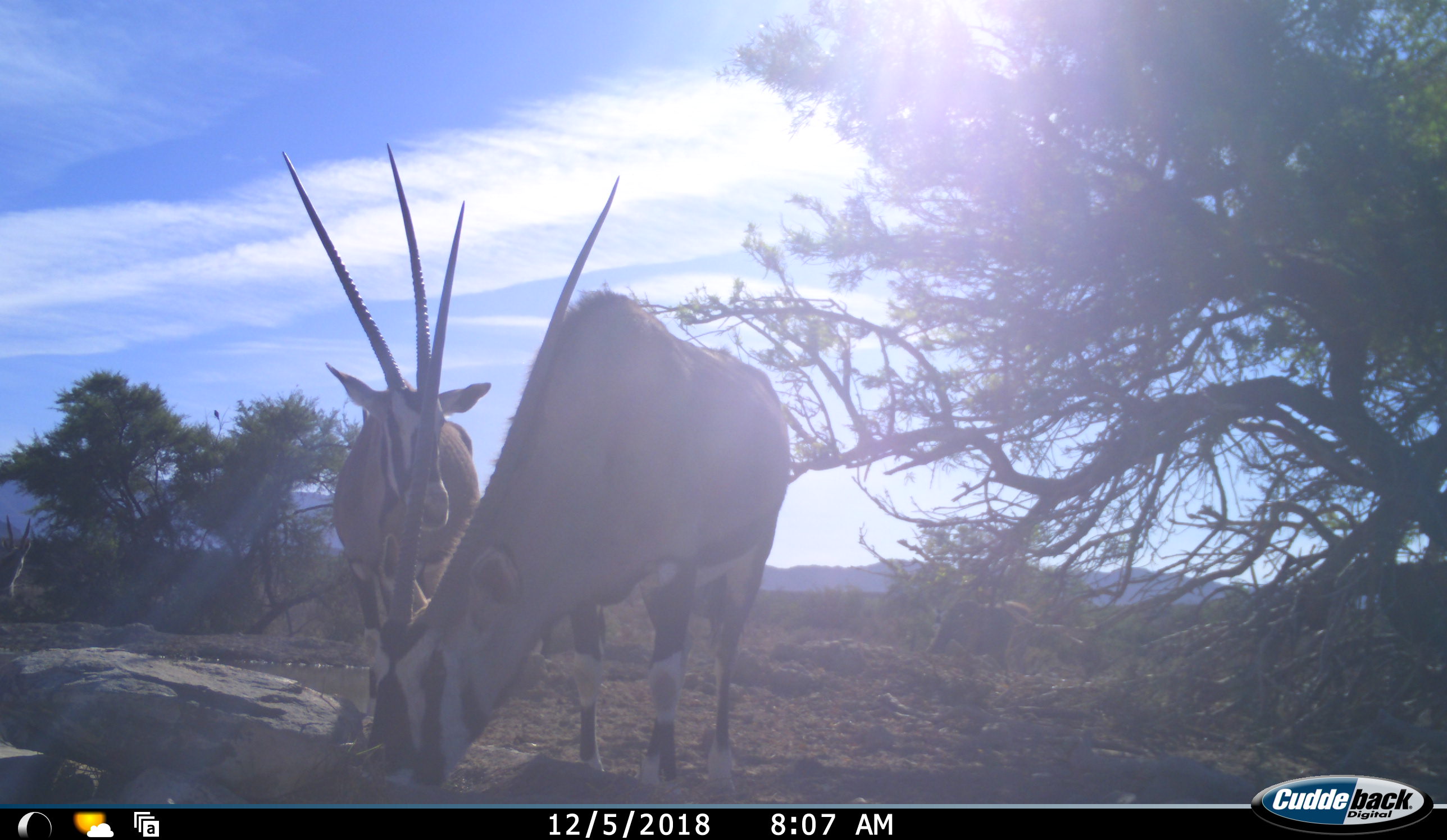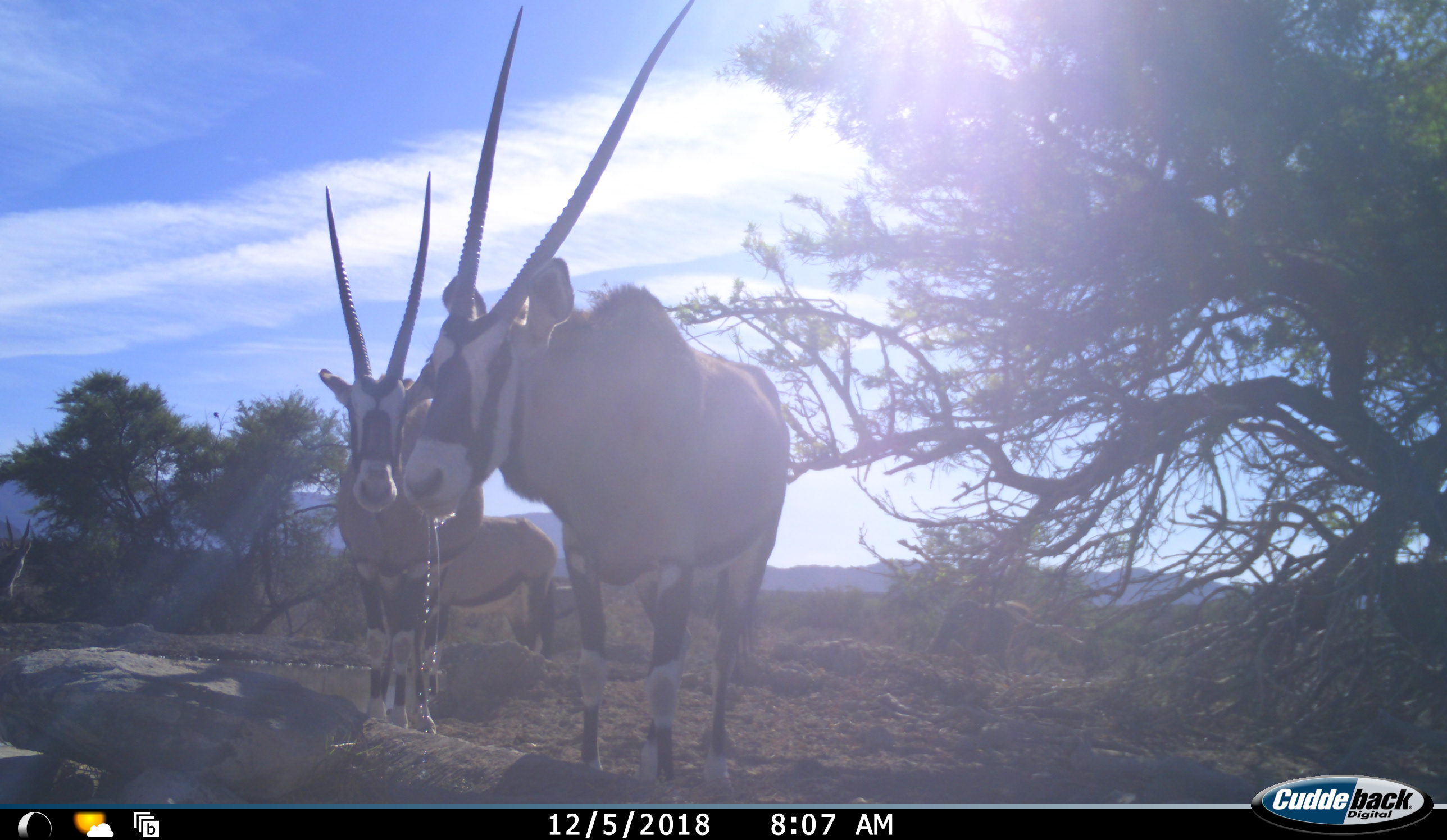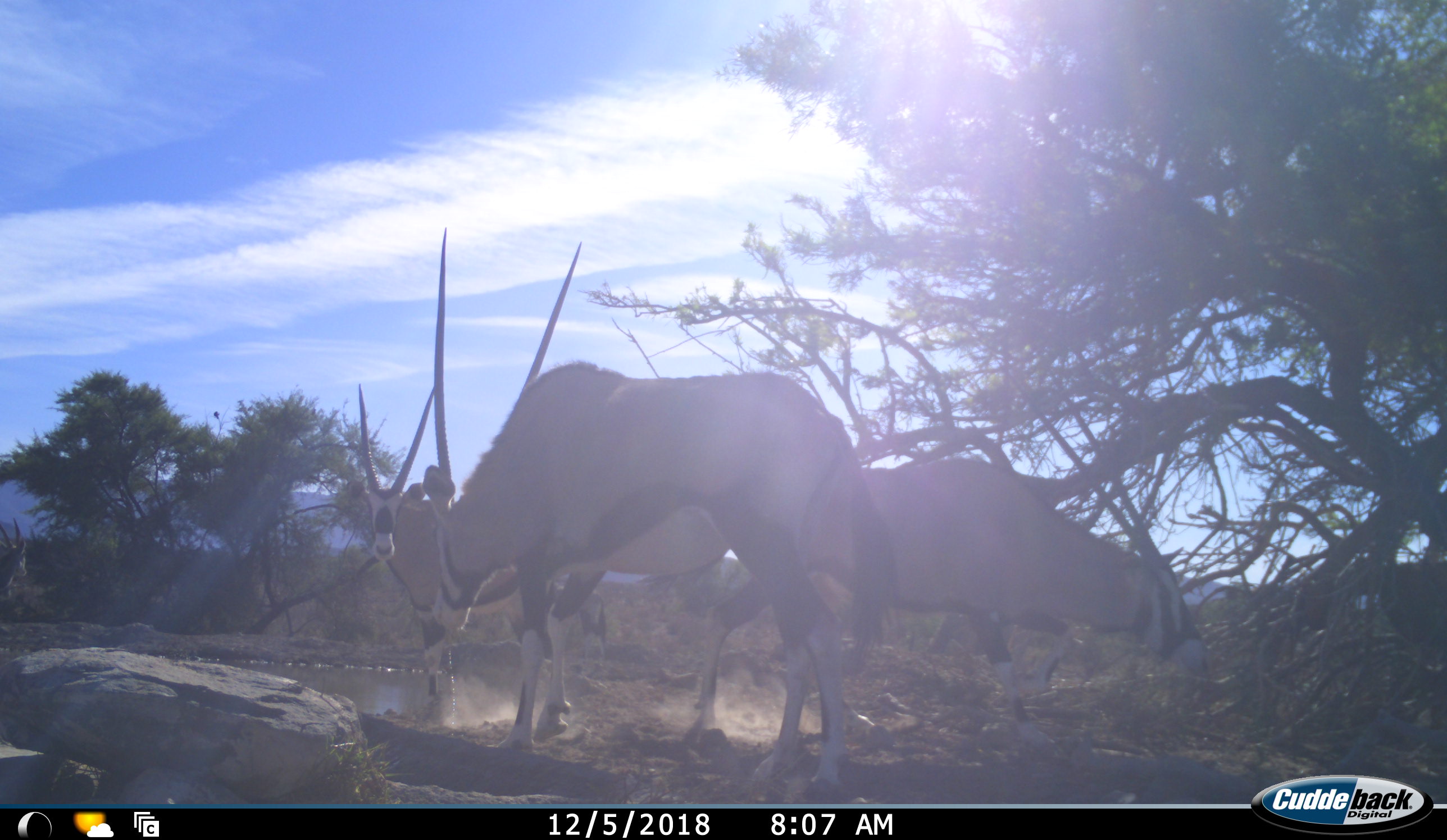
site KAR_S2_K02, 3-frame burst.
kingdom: Animalia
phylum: Chordata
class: Mammalia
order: Artiodactyla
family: Bovidae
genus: Oryx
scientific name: Oryx gazella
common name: gemsbok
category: oryx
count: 3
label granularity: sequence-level